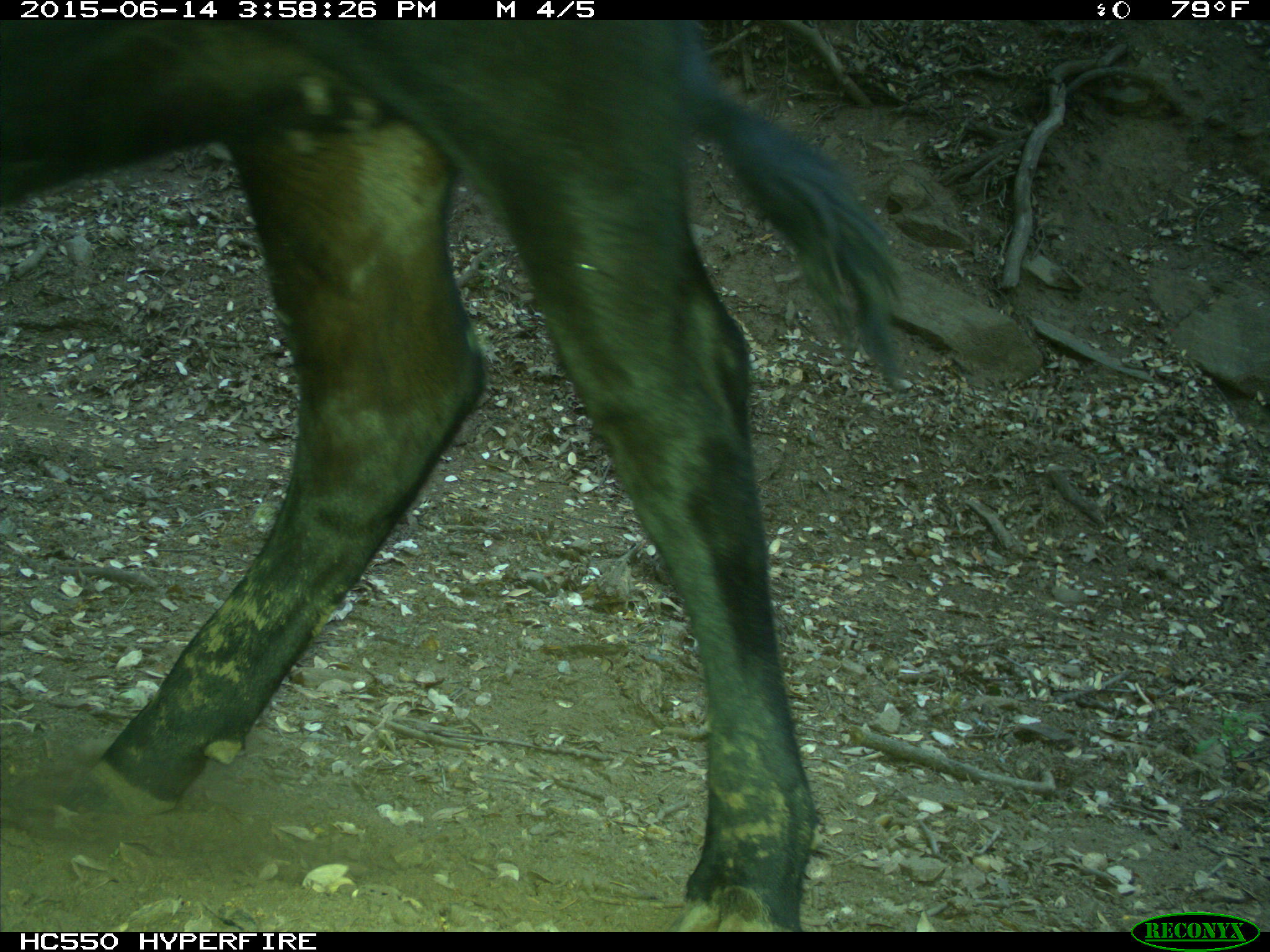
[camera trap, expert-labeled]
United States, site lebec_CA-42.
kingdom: Animalia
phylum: Chordata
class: Mammalia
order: Artiodactyla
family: Bovidae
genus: Bos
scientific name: Bos taurus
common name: domestic cow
Bos taurus (domestic cow).